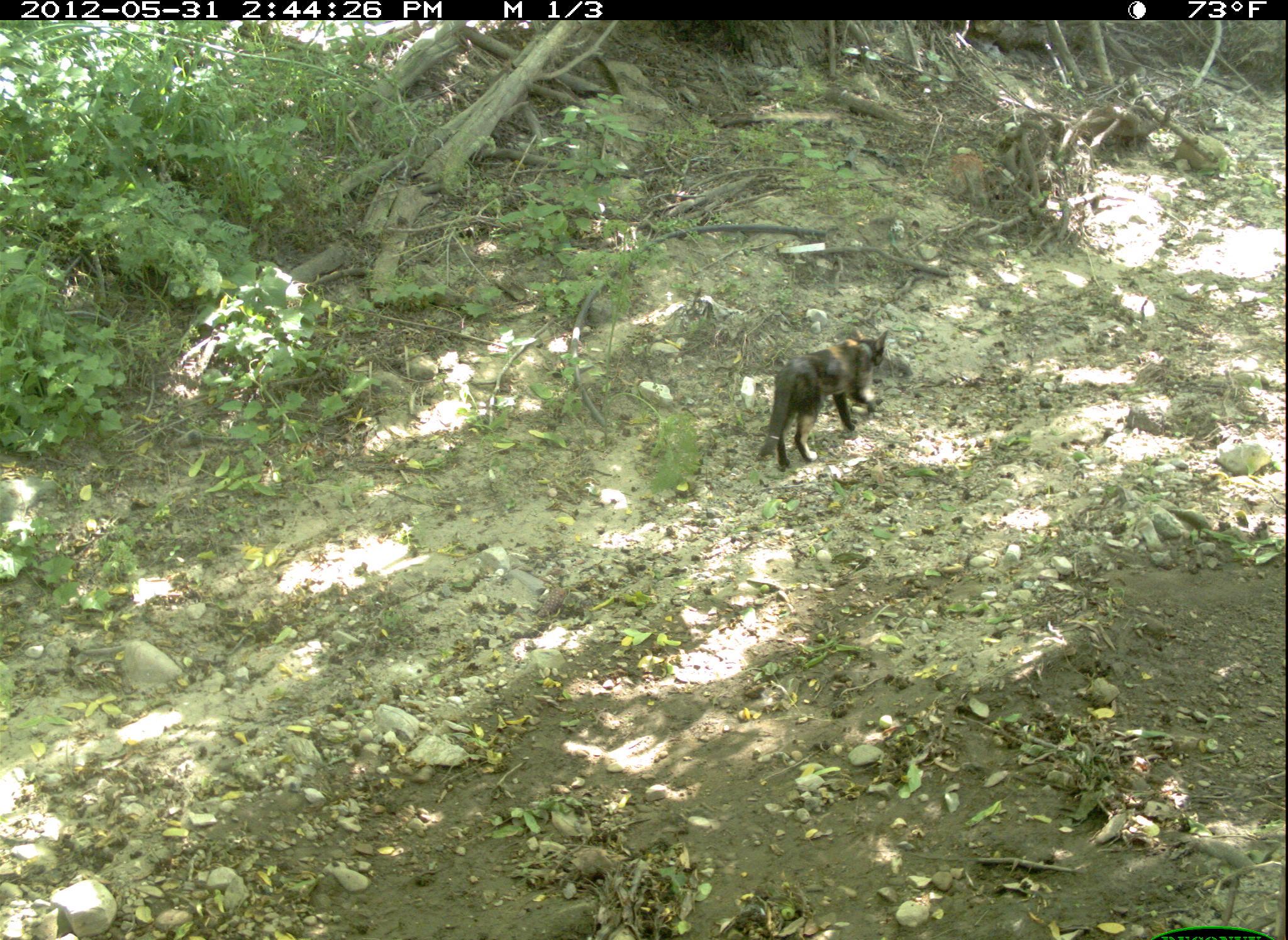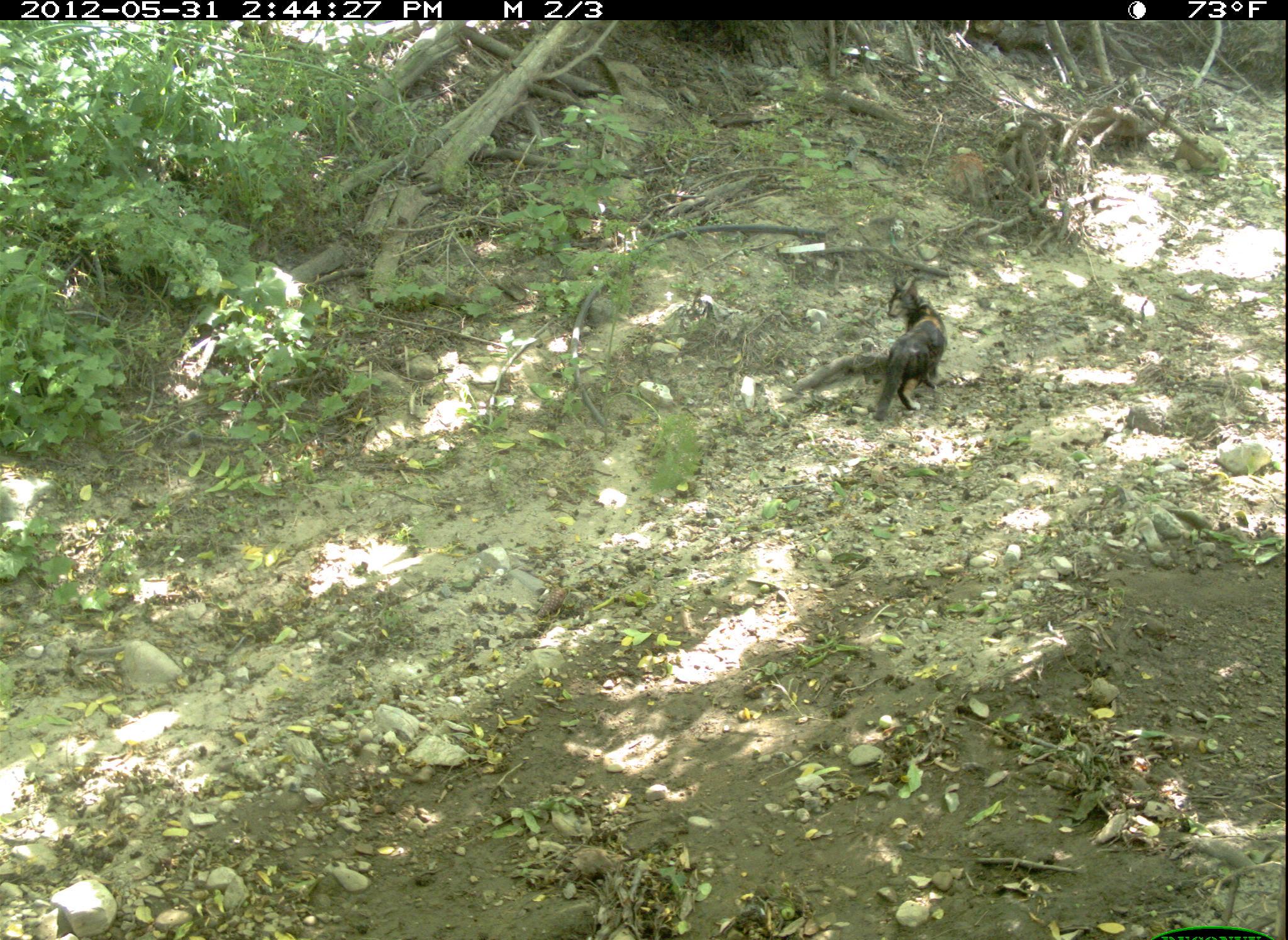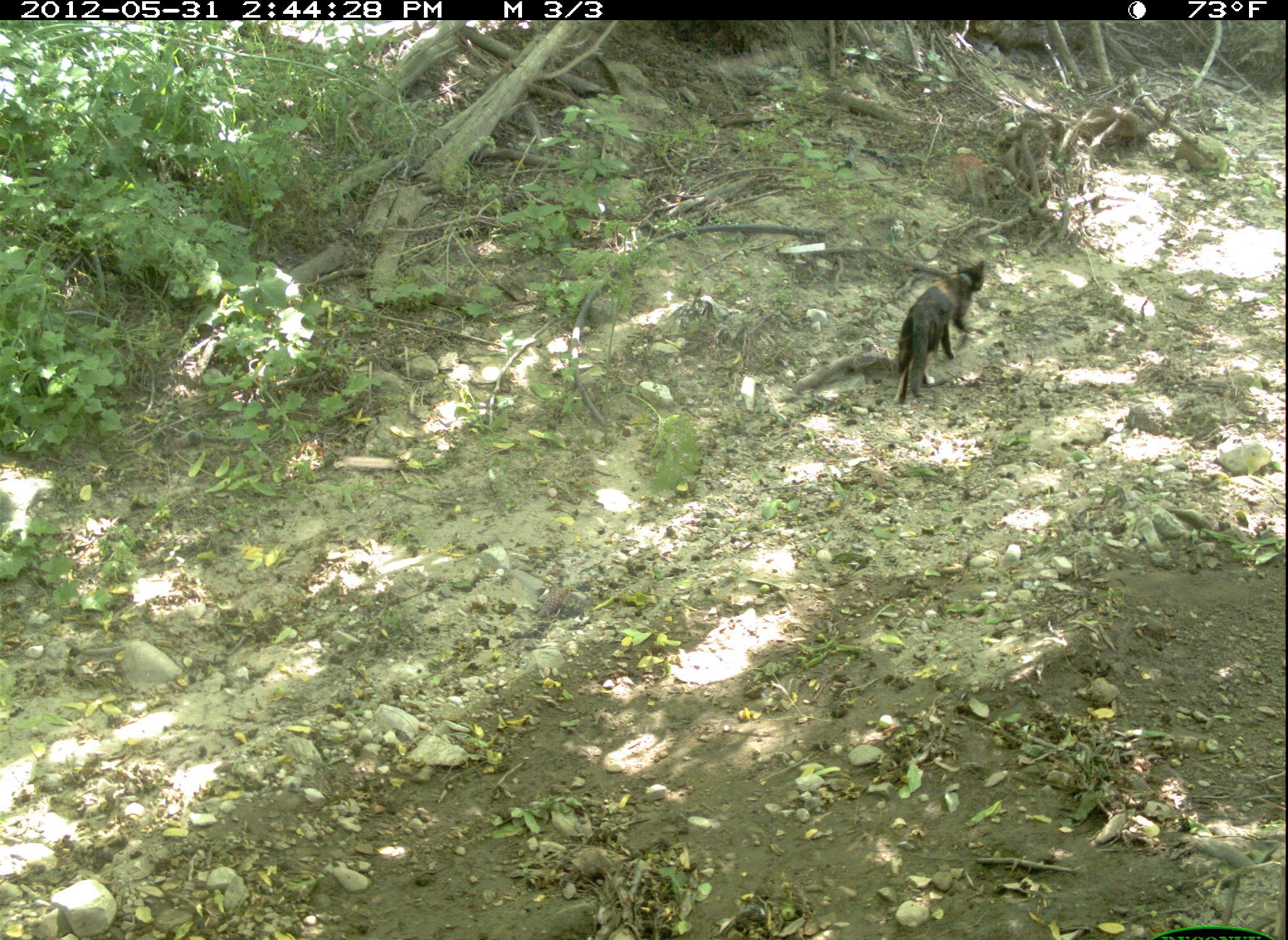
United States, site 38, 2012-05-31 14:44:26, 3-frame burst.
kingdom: Animalia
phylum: Chordata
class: Mammalia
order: Carnivora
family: Felidae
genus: Felis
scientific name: Felis catus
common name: cat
Cat (Felis catus).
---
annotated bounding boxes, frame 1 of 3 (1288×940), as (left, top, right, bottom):
cat: (749, 317, 896, 482)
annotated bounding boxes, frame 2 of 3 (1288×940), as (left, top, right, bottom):
cat: (861, 269, 969, 435)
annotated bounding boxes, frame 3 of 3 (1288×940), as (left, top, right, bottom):
cat: (890, 254, 993, 404)